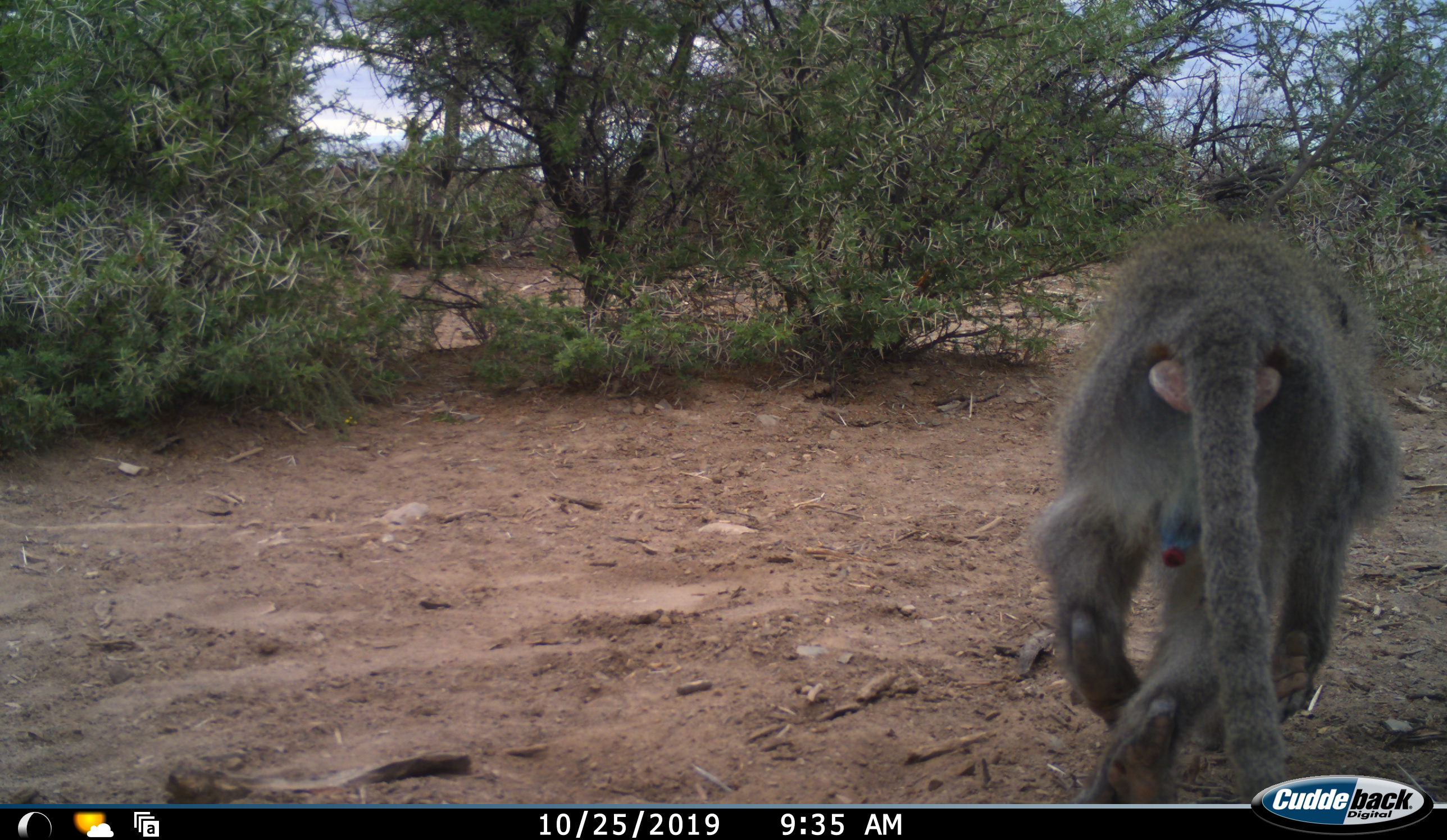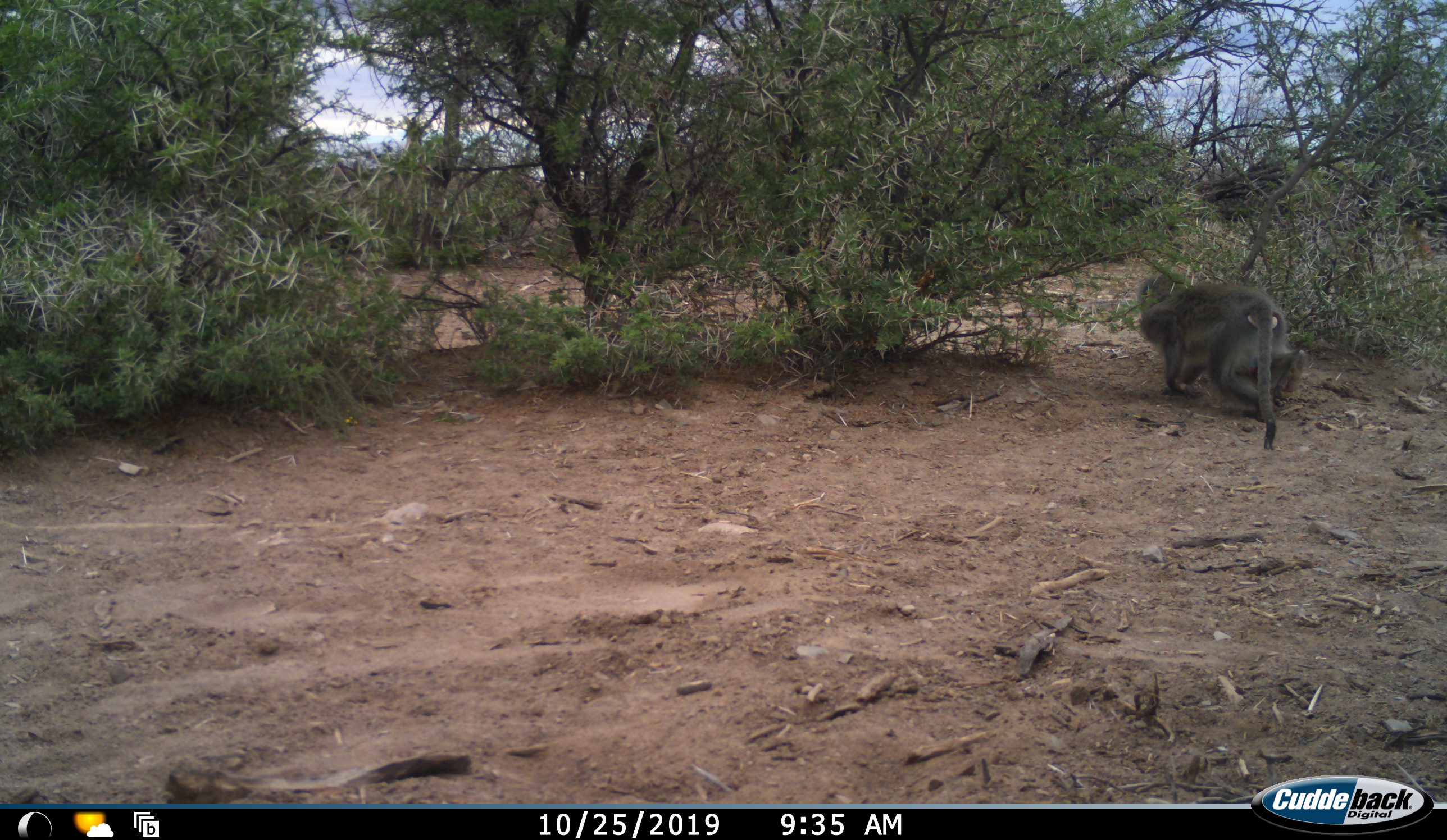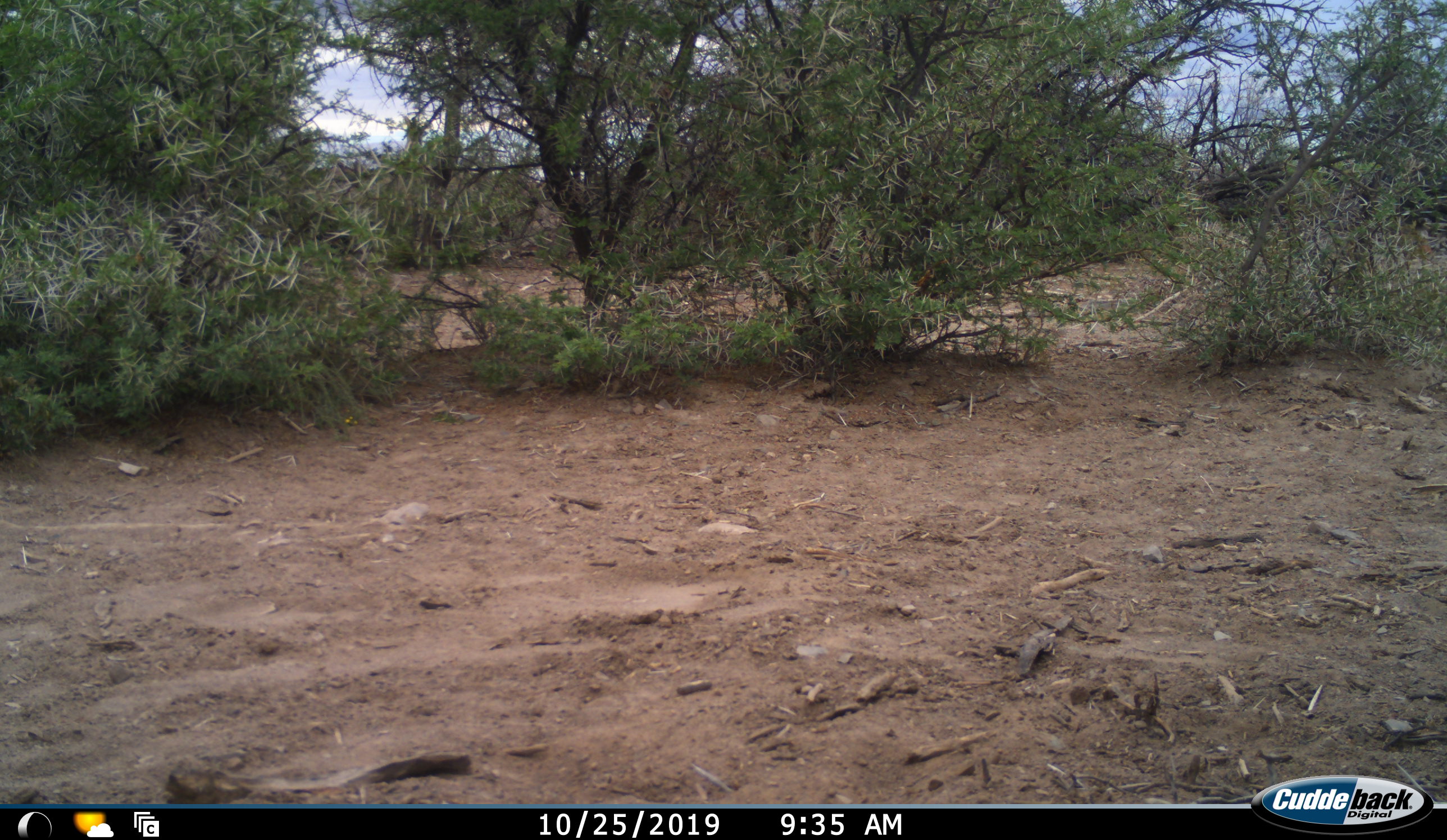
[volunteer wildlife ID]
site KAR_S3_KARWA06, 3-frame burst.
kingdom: Animalia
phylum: Chordata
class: Mammalia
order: Primates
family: Cercopithecidae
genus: Papio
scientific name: Papio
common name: baboon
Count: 1.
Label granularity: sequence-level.